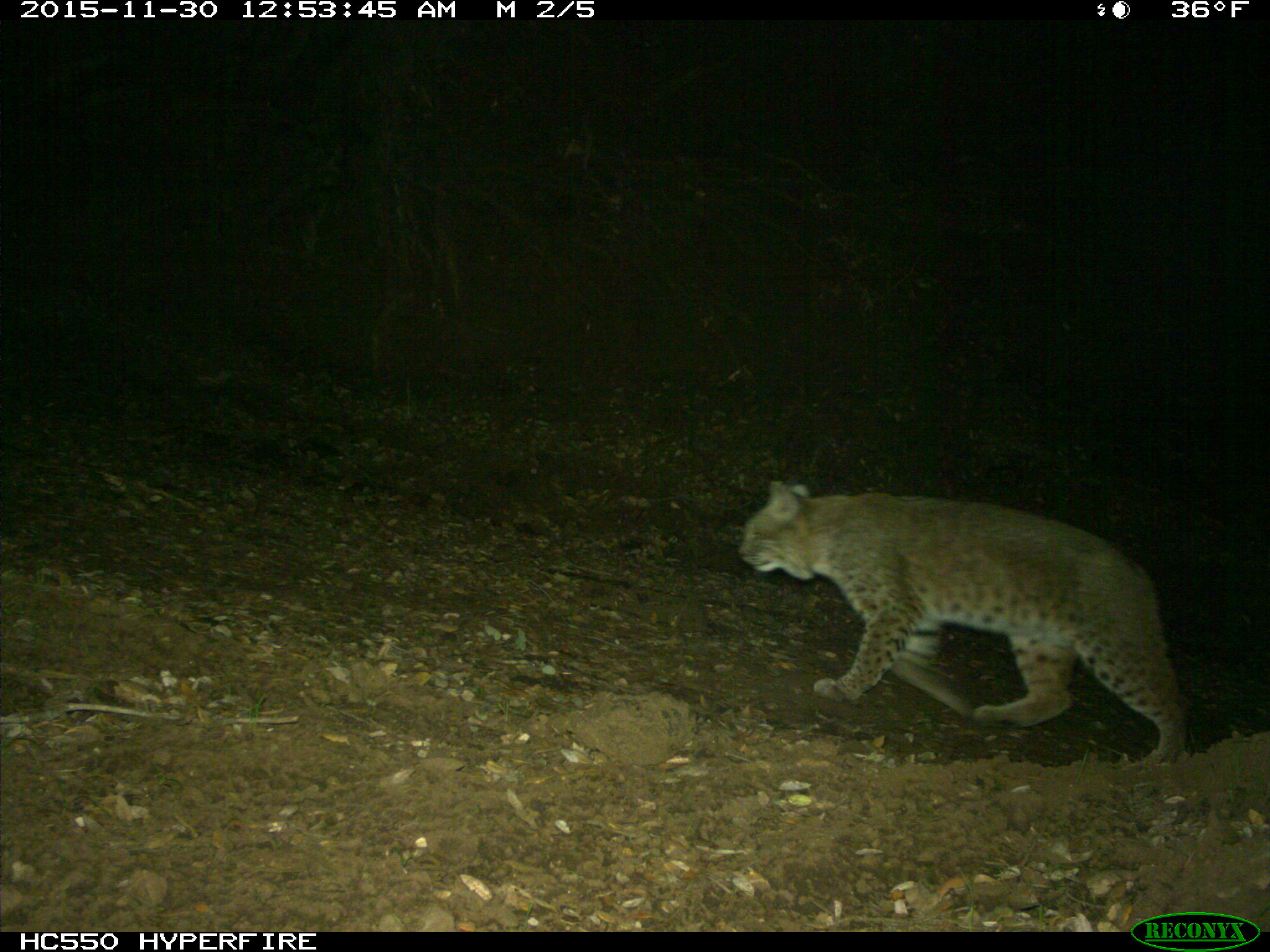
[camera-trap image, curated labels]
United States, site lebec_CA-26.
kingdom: Animalia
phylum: Chordata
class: Mammalia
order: Carnivora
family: Felidae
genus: Lynx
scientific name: Lynx rufus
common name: bobcat